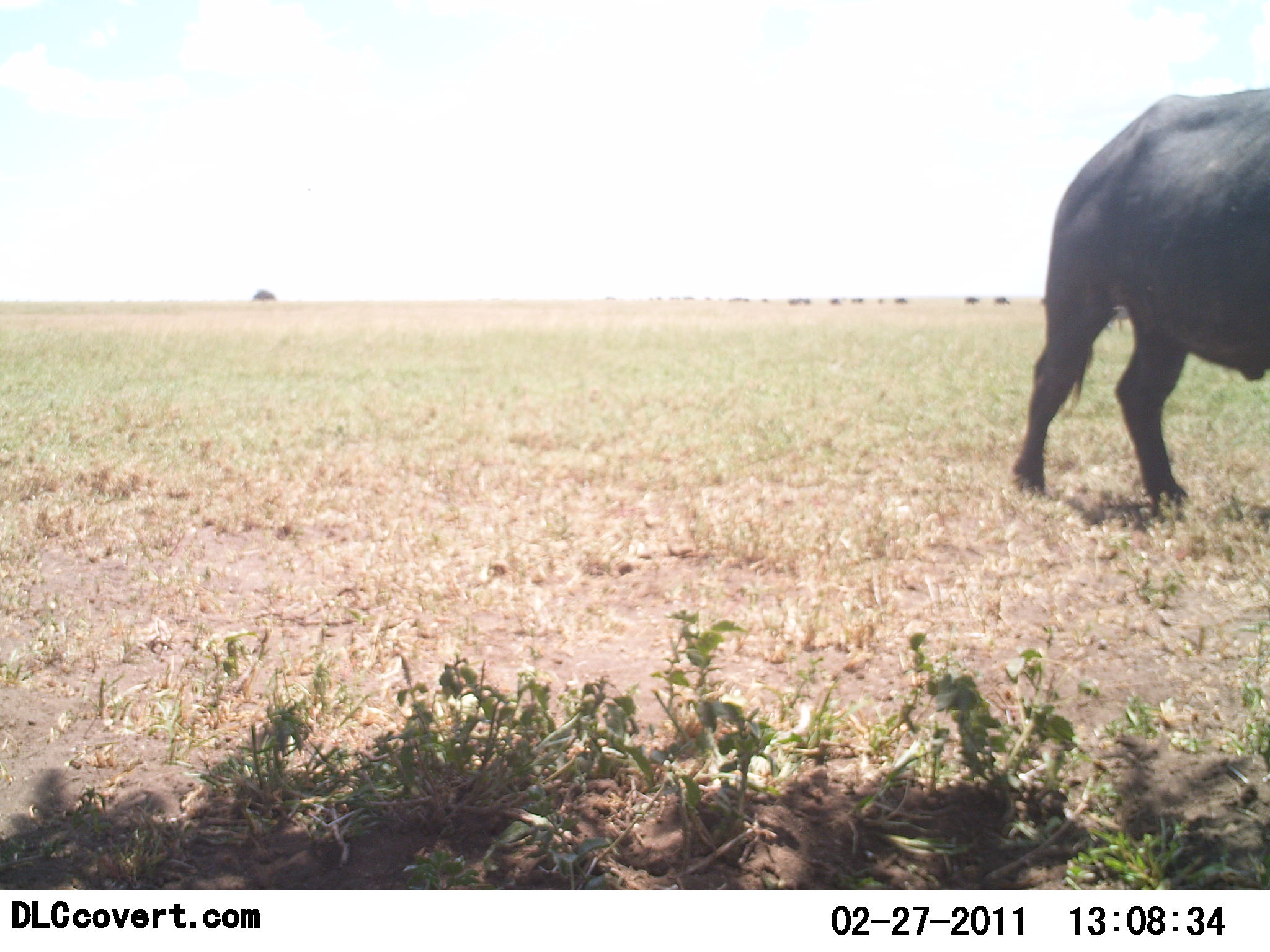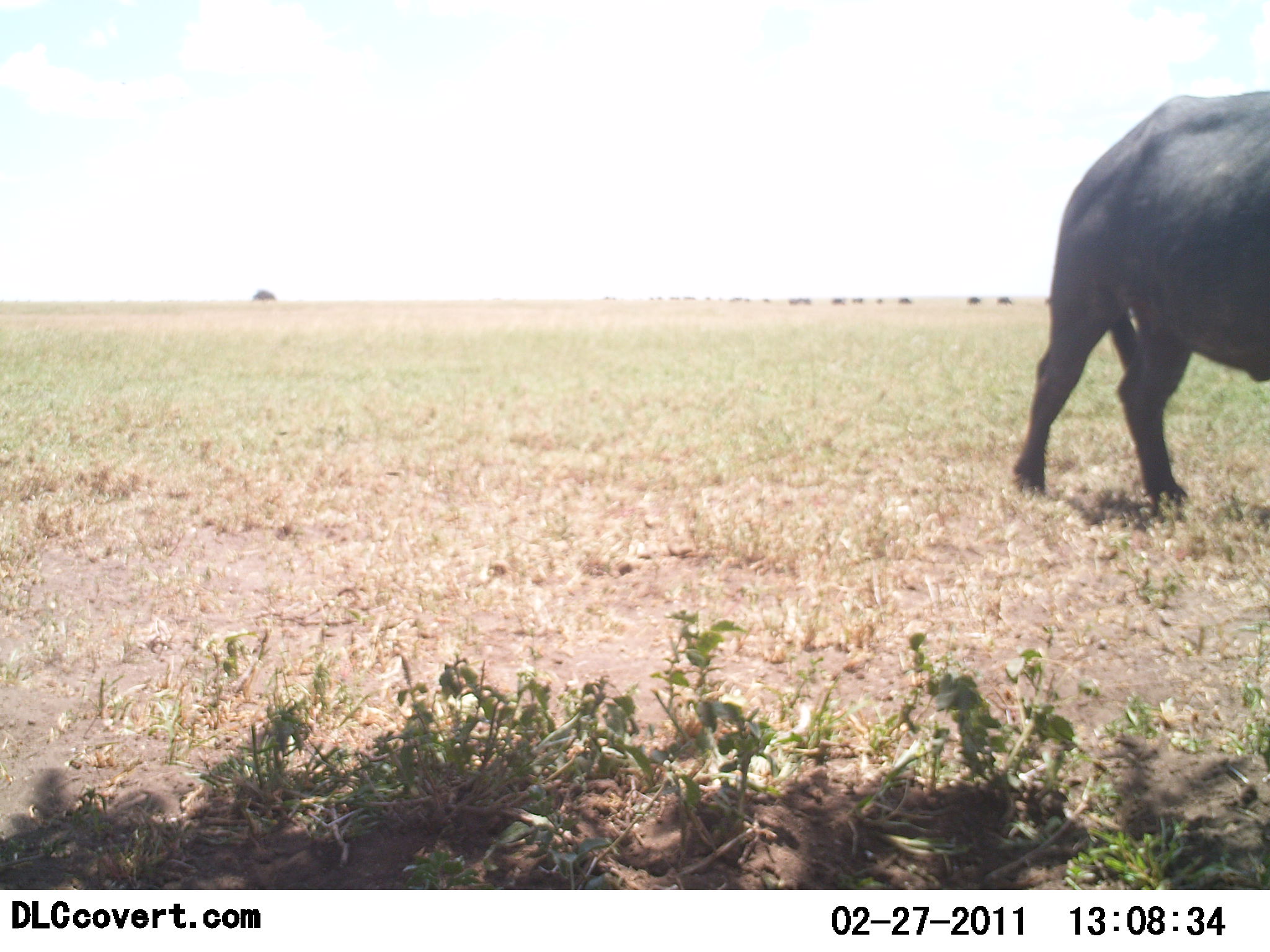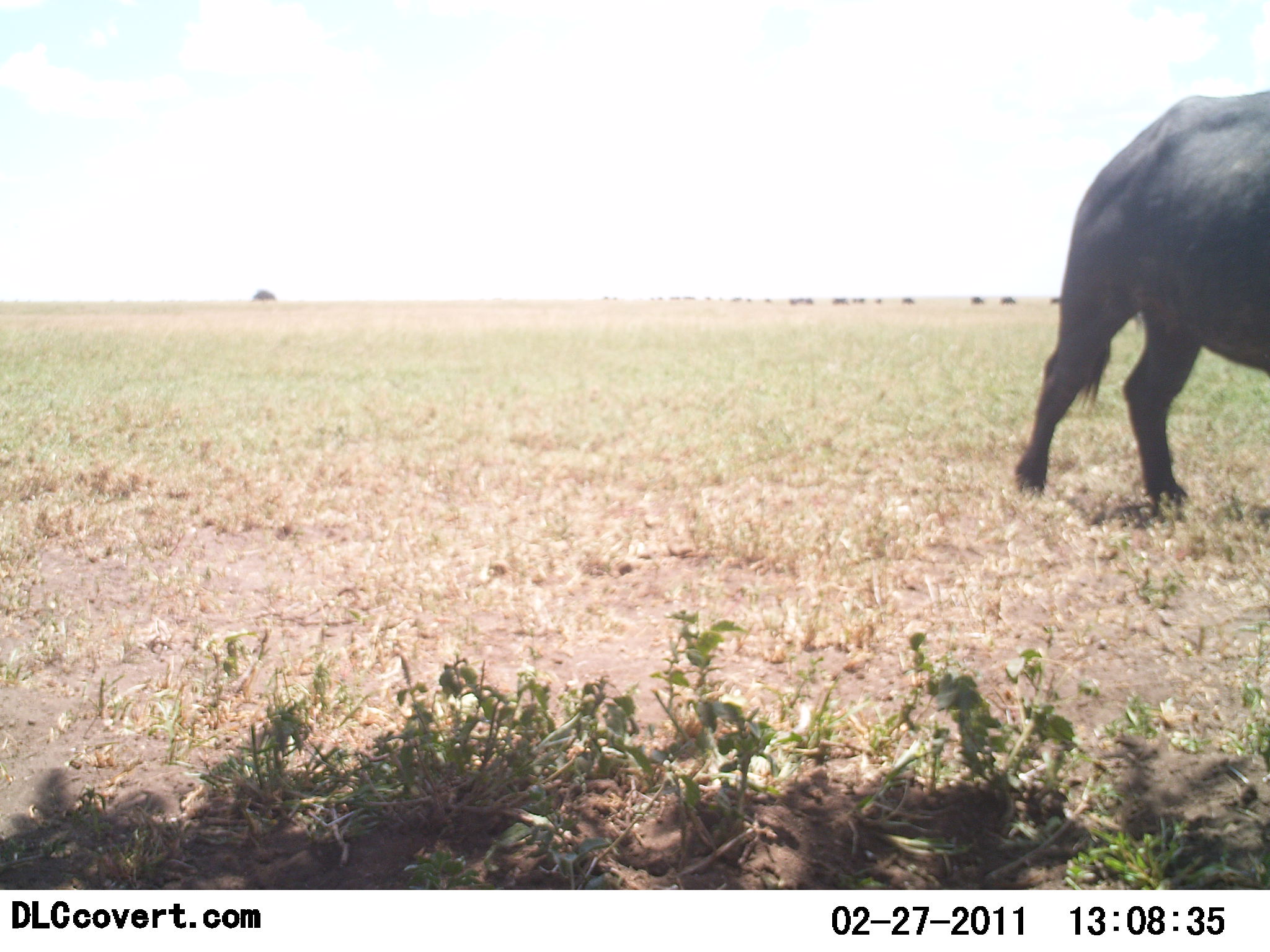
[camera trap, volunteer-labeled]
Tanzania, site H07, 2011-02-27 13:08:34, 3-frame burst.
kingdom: Animalia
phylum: Chordata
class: Mammalia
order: Artiodactyla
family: Bovidae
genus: Syncerus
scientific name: Syncerus caffer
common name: cape buffalo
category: buffalo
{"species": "buffalo (cape buffalo) (Syncerus caffer)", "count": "1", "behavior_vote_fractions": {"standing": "45%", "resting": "0%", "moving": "55%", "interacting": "0%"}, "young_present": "0%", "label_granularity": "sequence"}